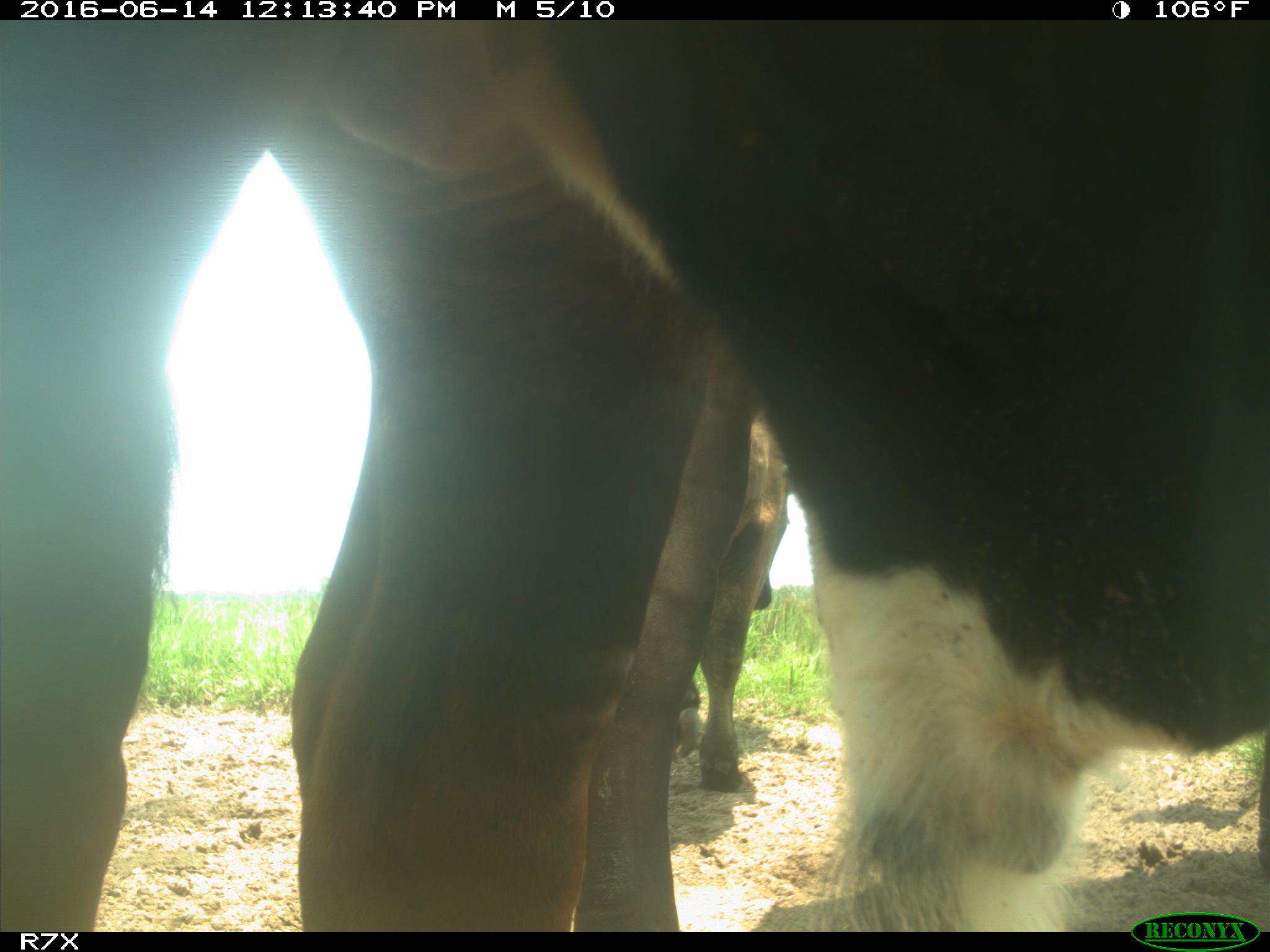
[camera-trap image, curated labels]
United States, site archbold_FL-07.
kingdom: Animalia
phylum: Chordata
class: Mammalia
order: Artiodactyla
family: Bovidae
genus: Bos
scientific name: Bos taurus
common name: domestic cow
Bos taurus (domestic cow).